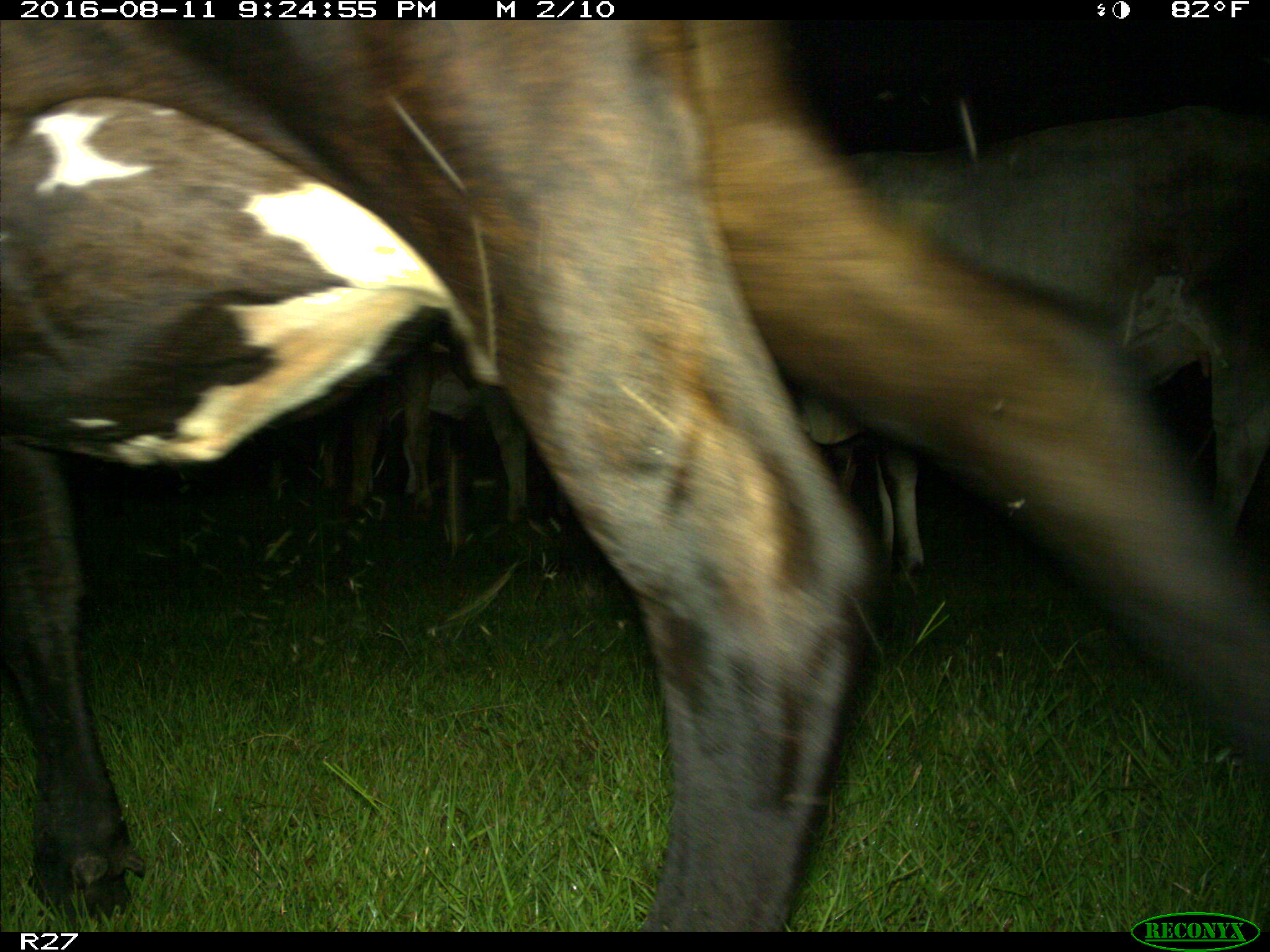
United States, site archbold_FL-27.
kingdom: Animalia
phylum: Chordata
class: Mammalia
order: Artiodactyla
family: Bovidae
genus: Bos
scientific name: Bos taurus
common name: domestic cow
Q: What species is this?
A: Bos taurus (domestic cow).